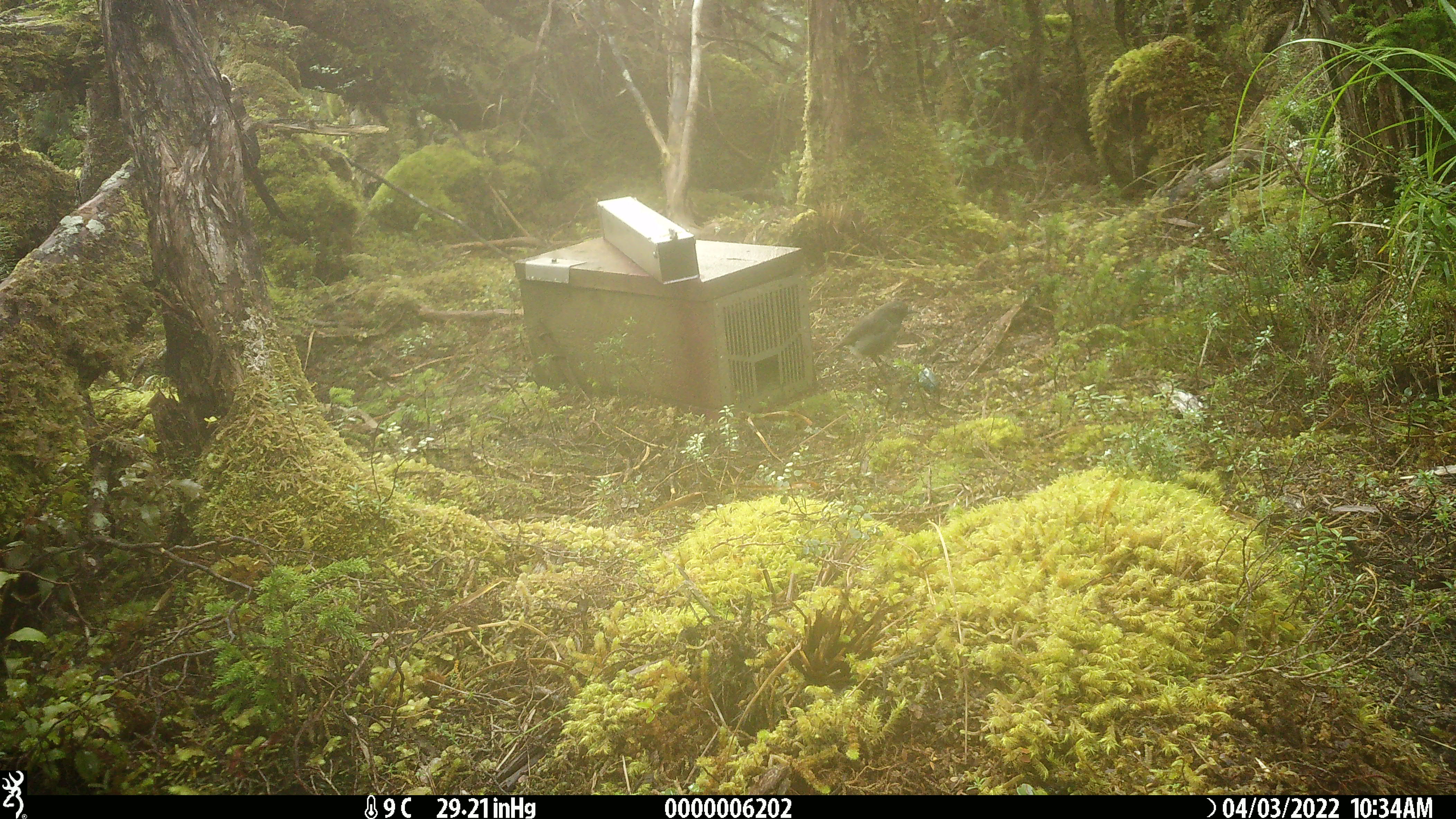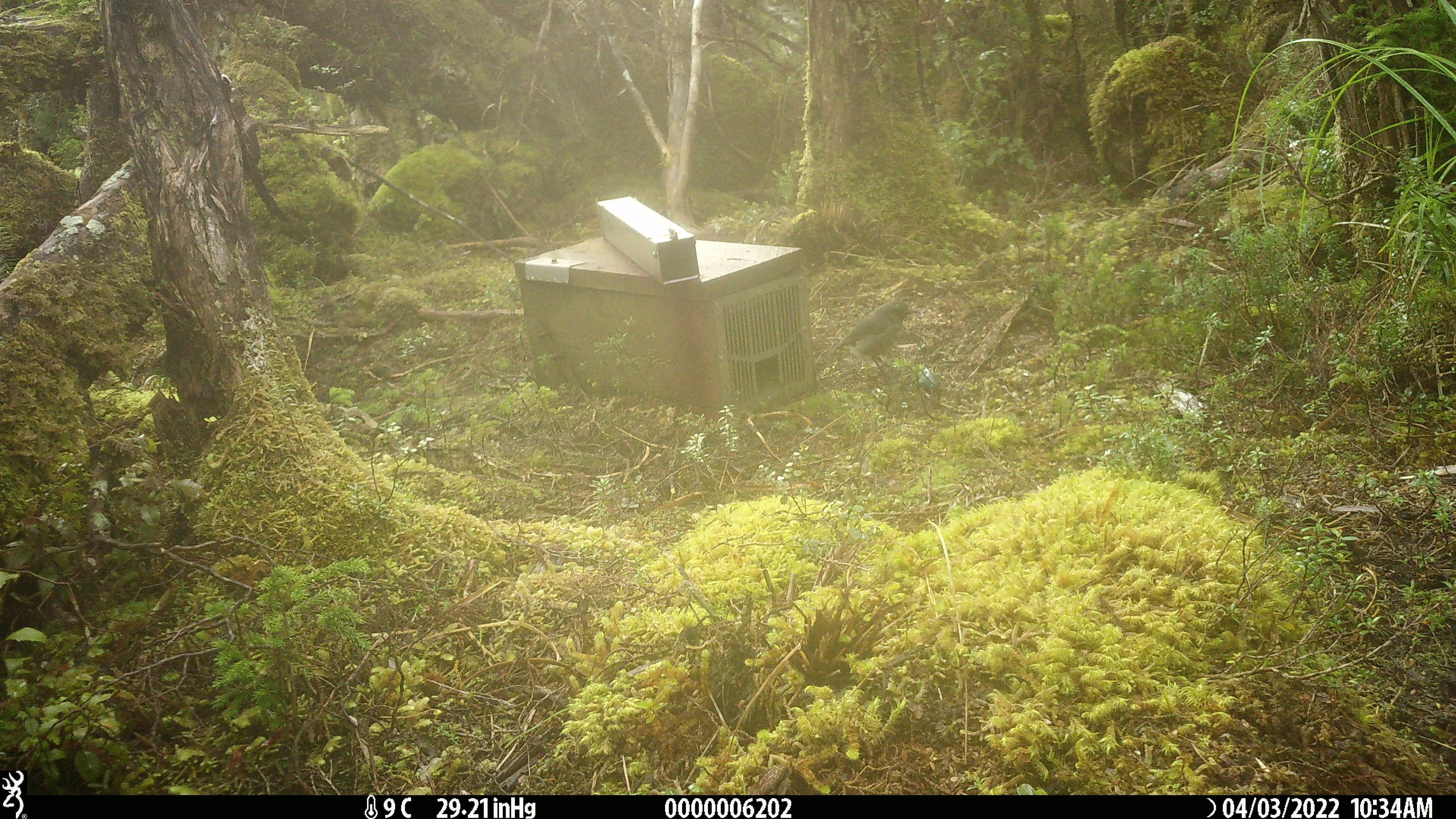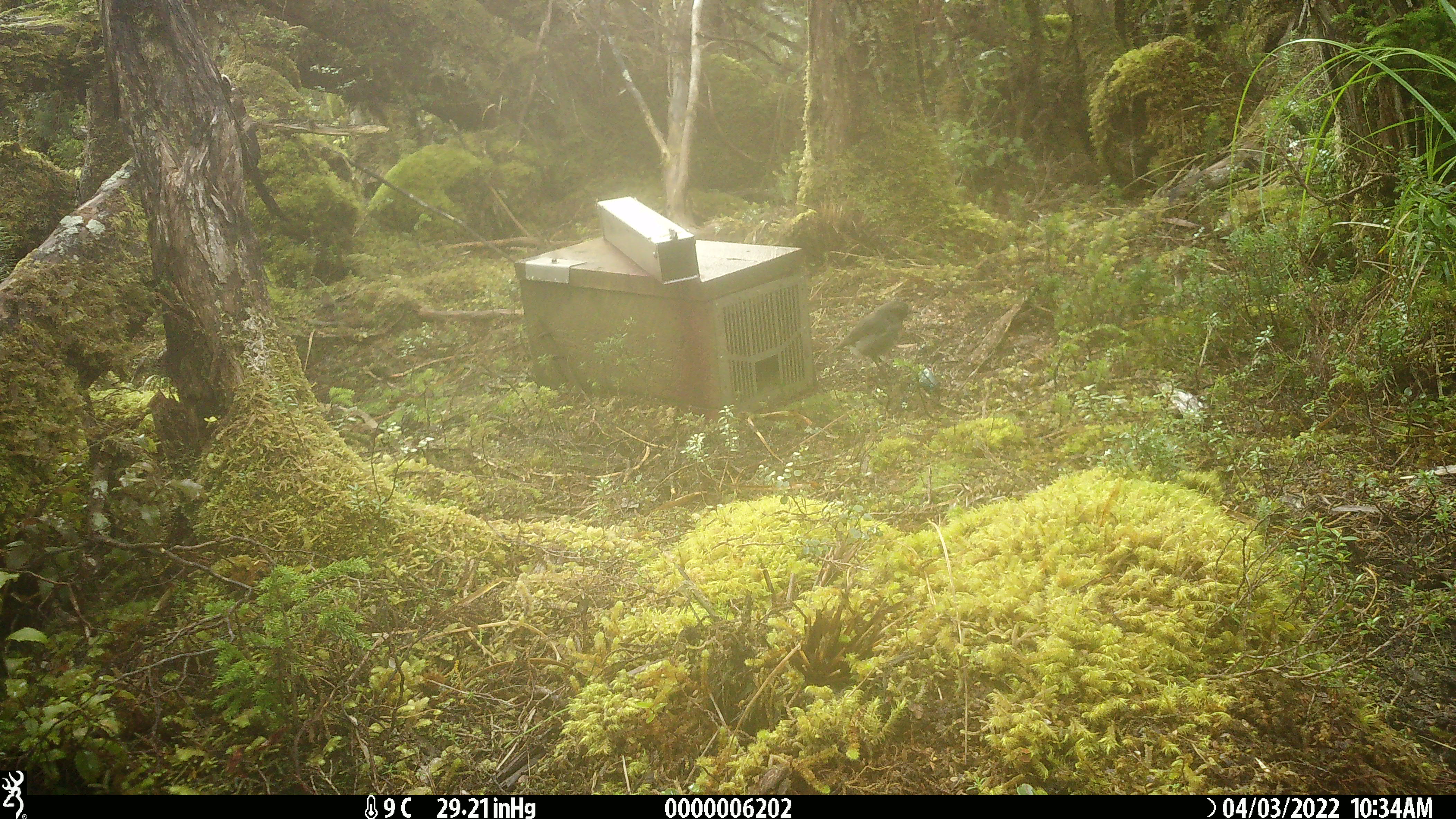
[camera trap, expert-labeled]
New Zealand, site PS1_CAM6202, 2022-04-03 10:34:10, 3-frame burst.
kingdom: Animalia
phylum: Chordata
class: Aves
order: Passeriformes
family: Petroicidae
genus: Petroica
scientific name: Petroica australis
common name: new zealand robin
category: robin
Robin (new zealand robin) (Petroica australis).